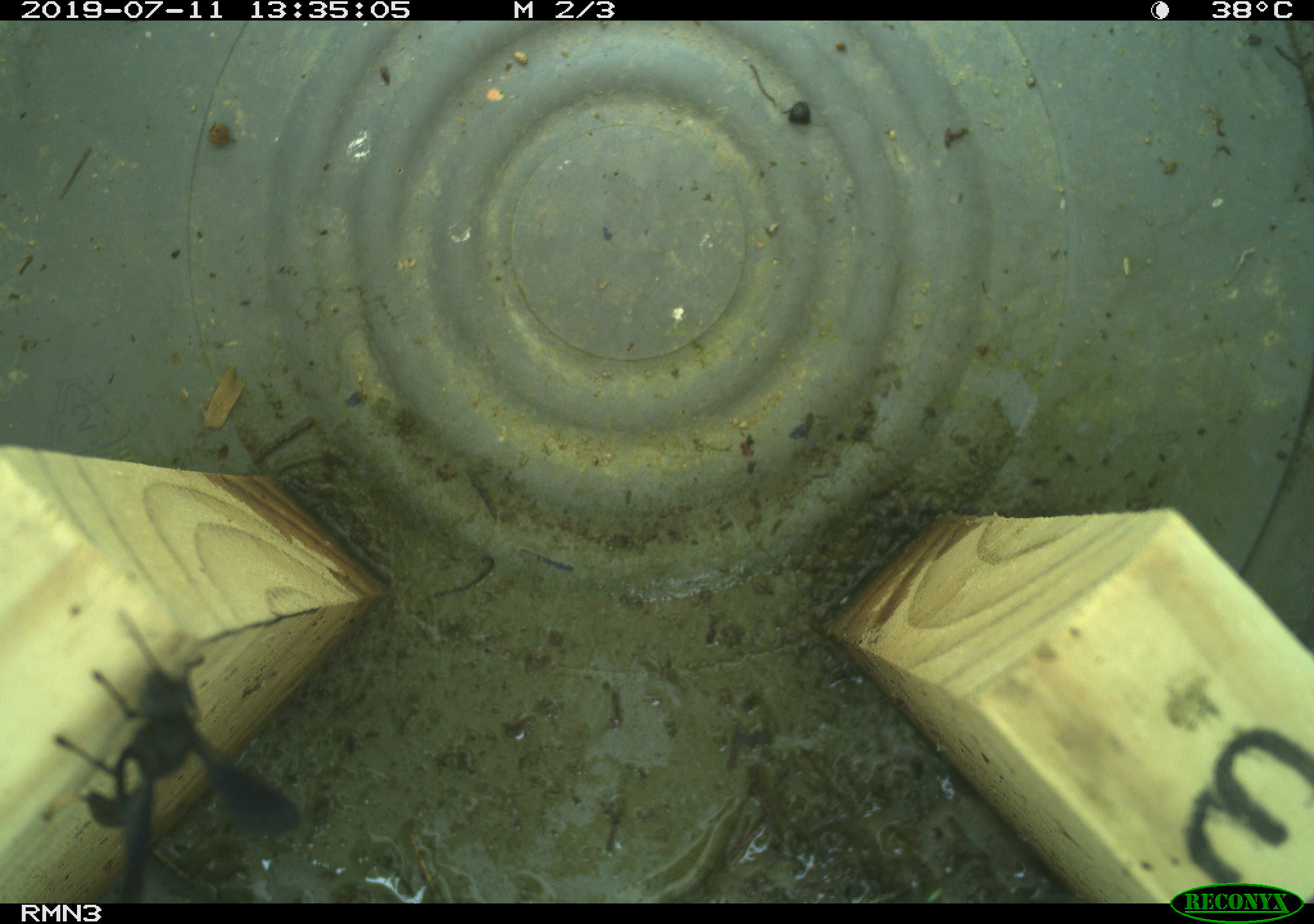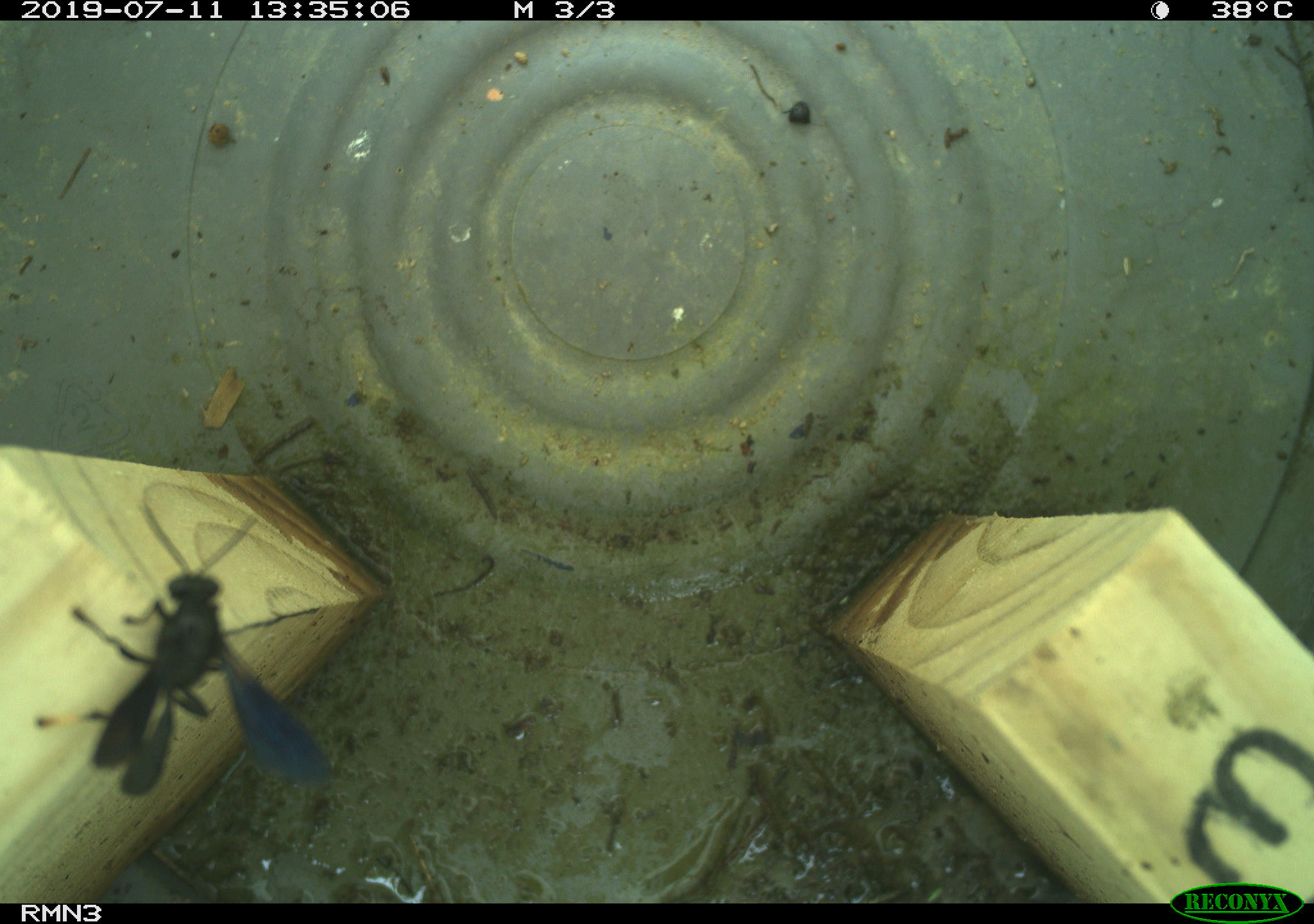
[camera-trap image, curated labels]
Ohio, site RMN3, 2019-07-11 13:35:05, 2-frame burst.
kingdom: Animalia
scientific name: Animalia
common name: animal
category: invertebrate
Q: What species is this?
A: Invertebrate (animal) (Animalia).